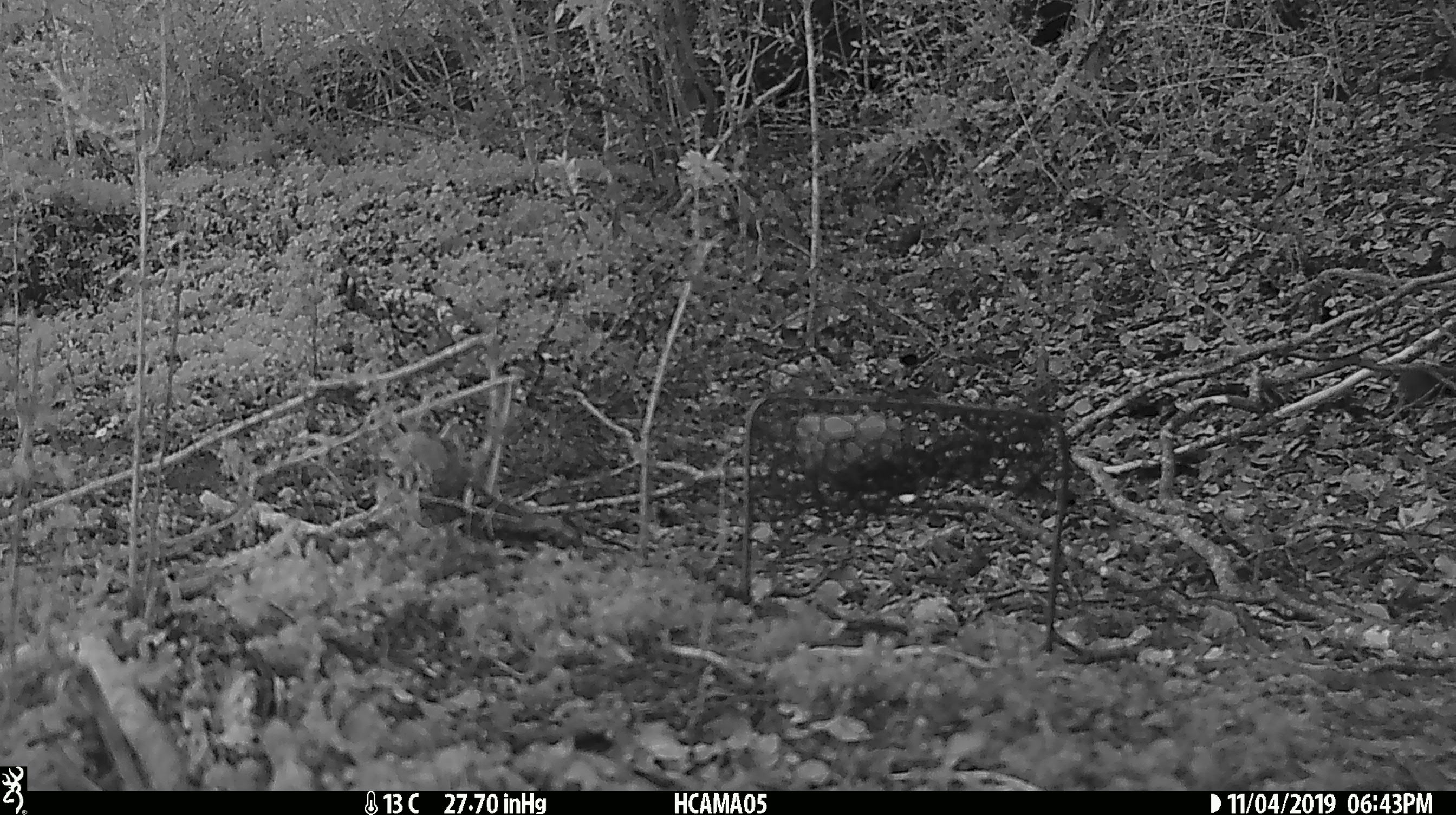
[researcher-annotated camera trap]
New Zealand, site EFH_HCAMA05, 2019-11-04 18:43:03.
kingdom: Animalia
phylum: Chordata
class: Mammalia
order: Rodentia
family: Muridae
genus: Mus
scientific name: Mus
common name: mouse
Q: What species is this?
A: Mouse (Mus).